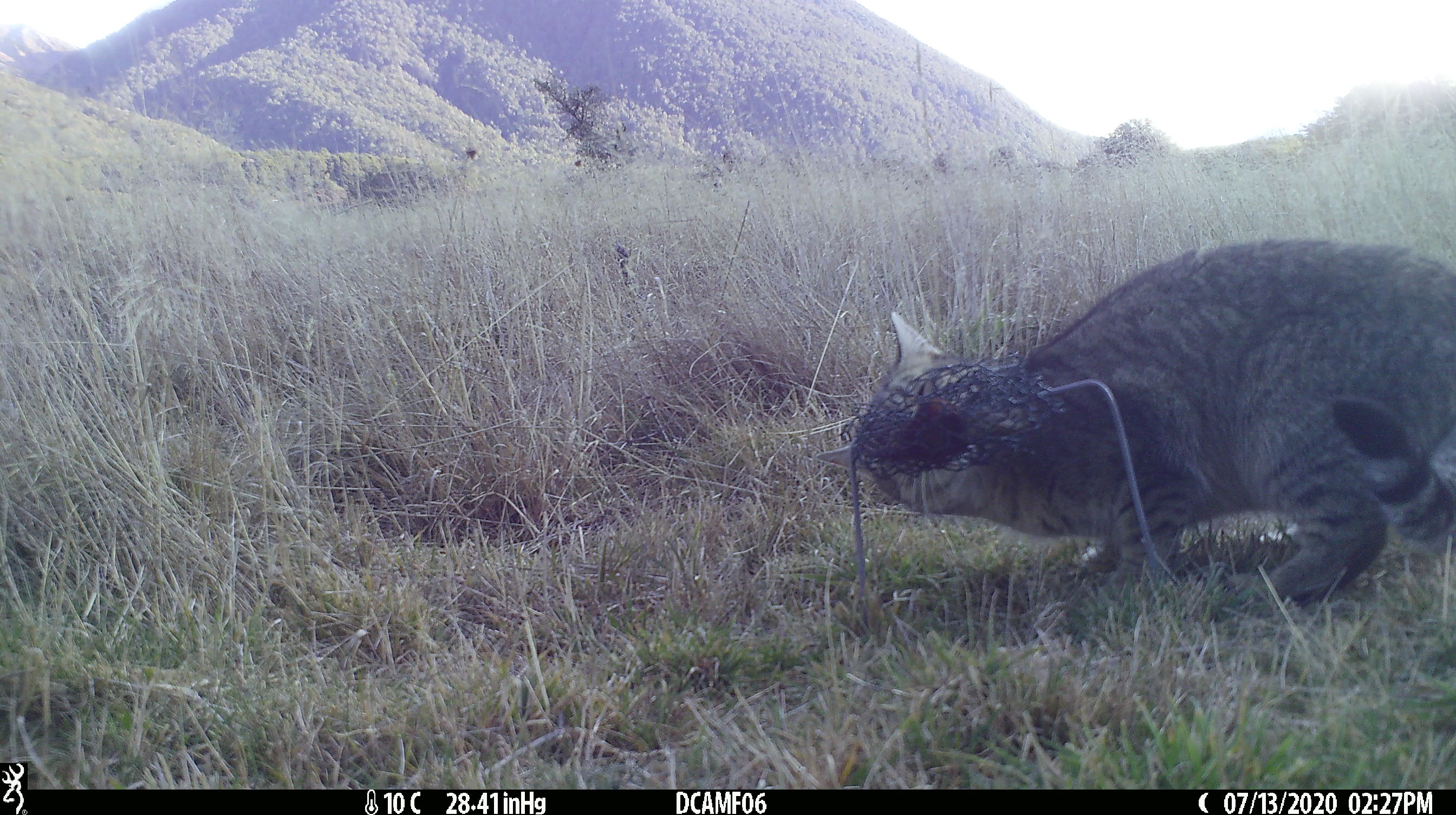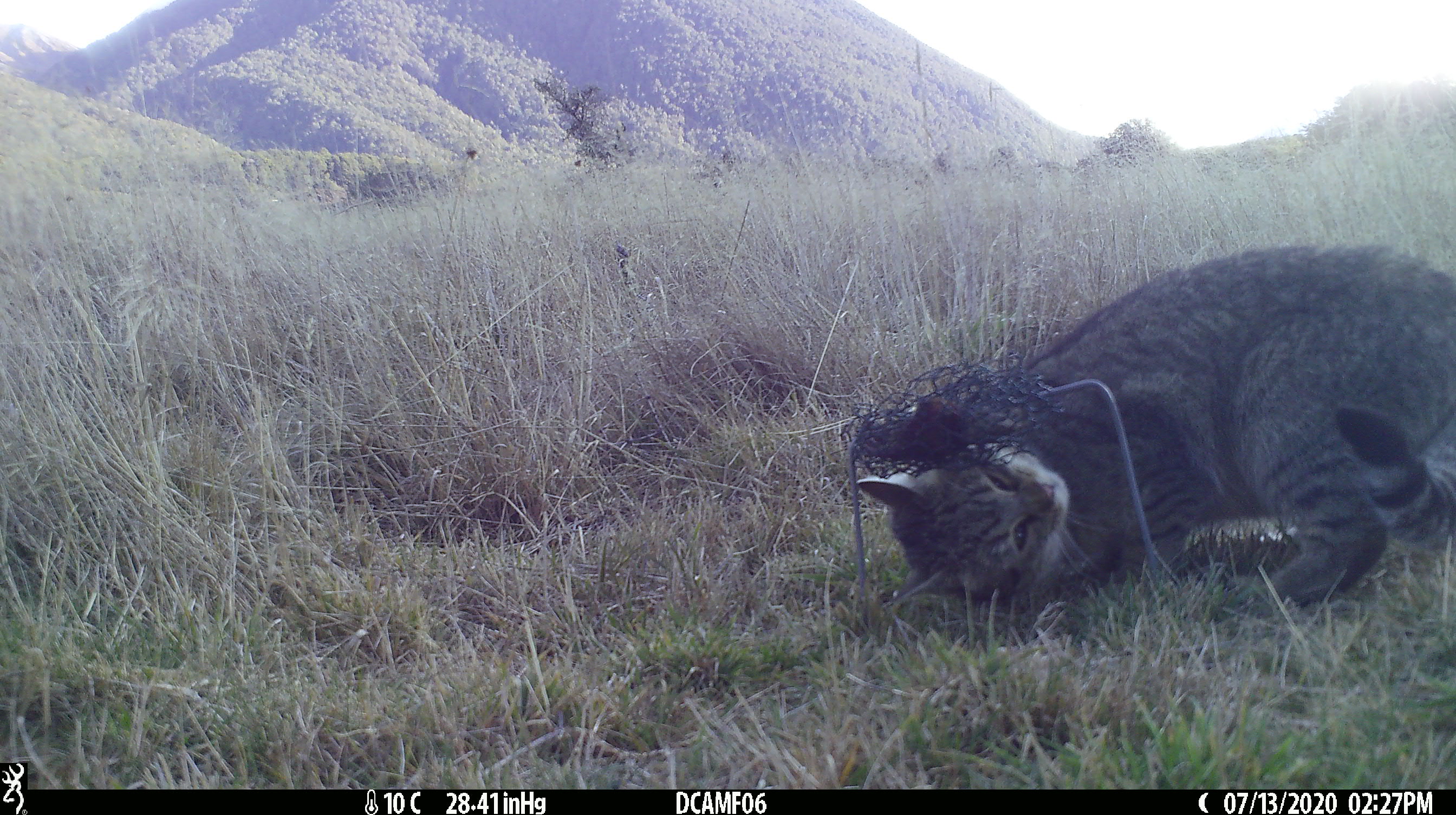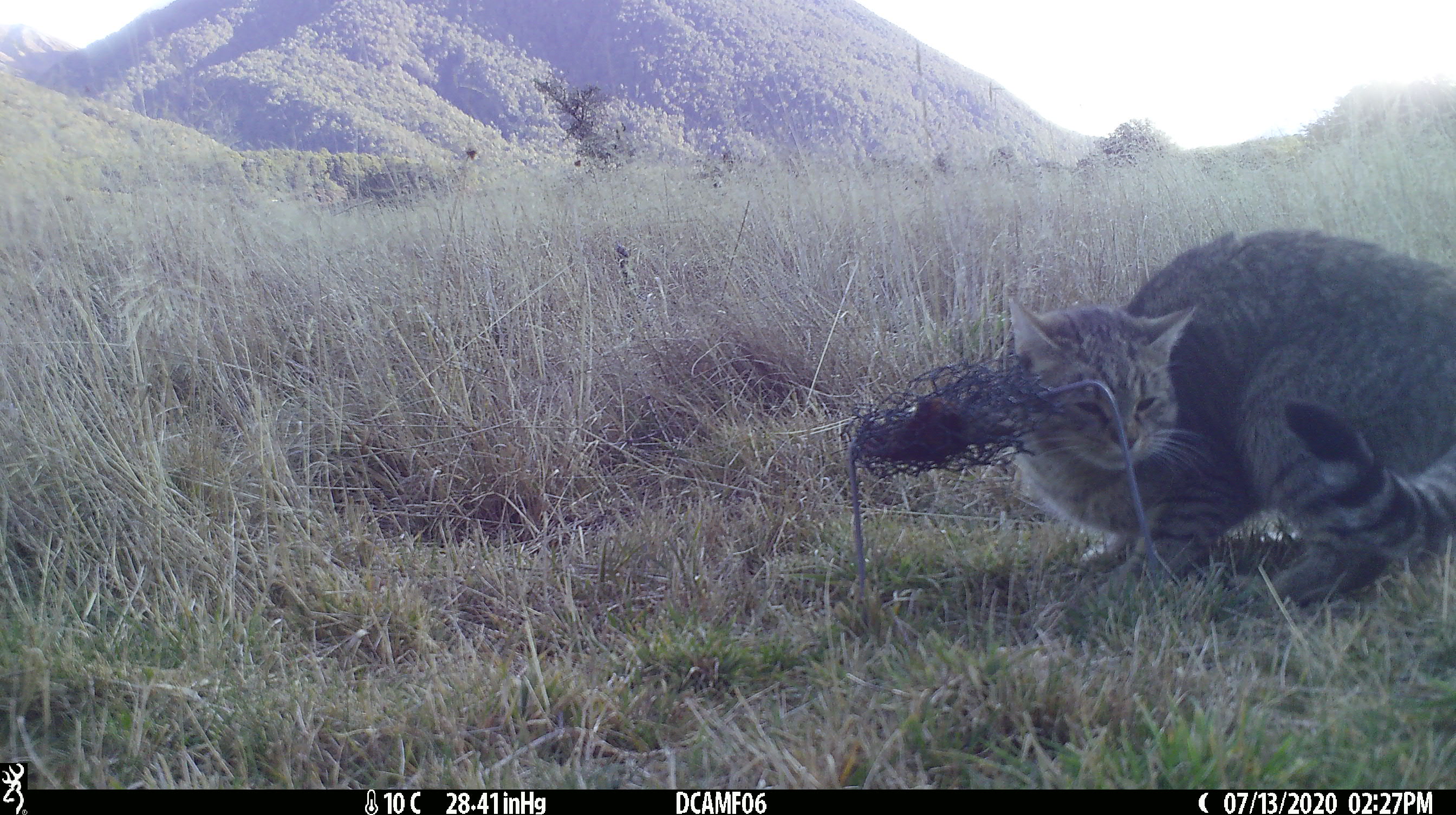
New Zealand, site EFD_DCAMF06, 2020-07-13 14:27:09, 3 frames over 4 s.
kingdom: Animalia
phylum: Chordata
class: Mammalia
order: Carnivora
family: Felidae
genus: Felis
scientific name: Felis catus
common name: domestic cat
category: cat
Cat (domestic cat) (Felis catus).